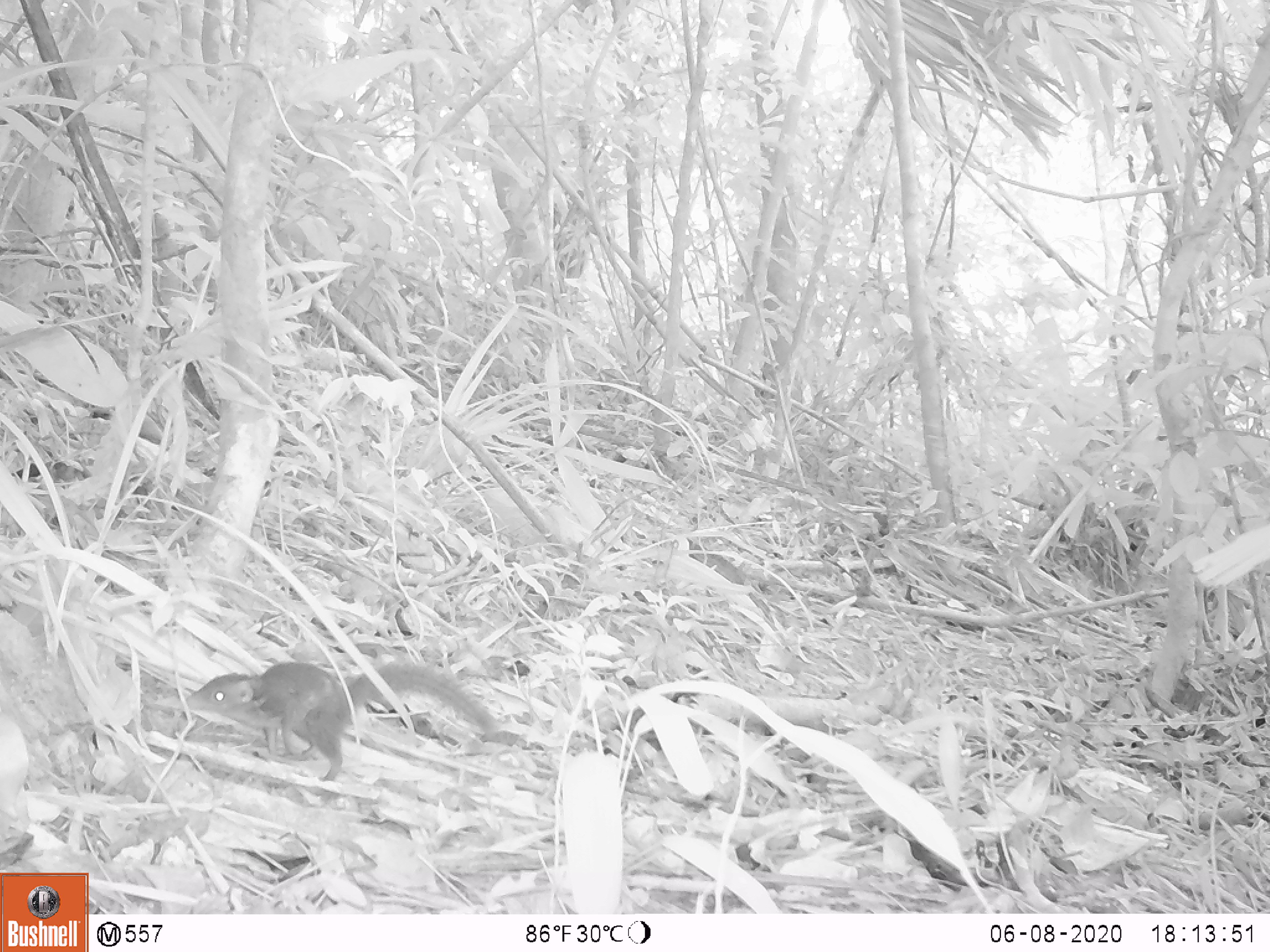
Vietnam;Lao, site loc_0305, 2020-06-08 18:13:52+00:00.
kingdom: Animalia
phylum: Chordata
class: Mammalia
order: Scandentia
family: Tupaiidae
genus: Tupaia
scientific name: Tupaia belangeri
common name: northern treeshrew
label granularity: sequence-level